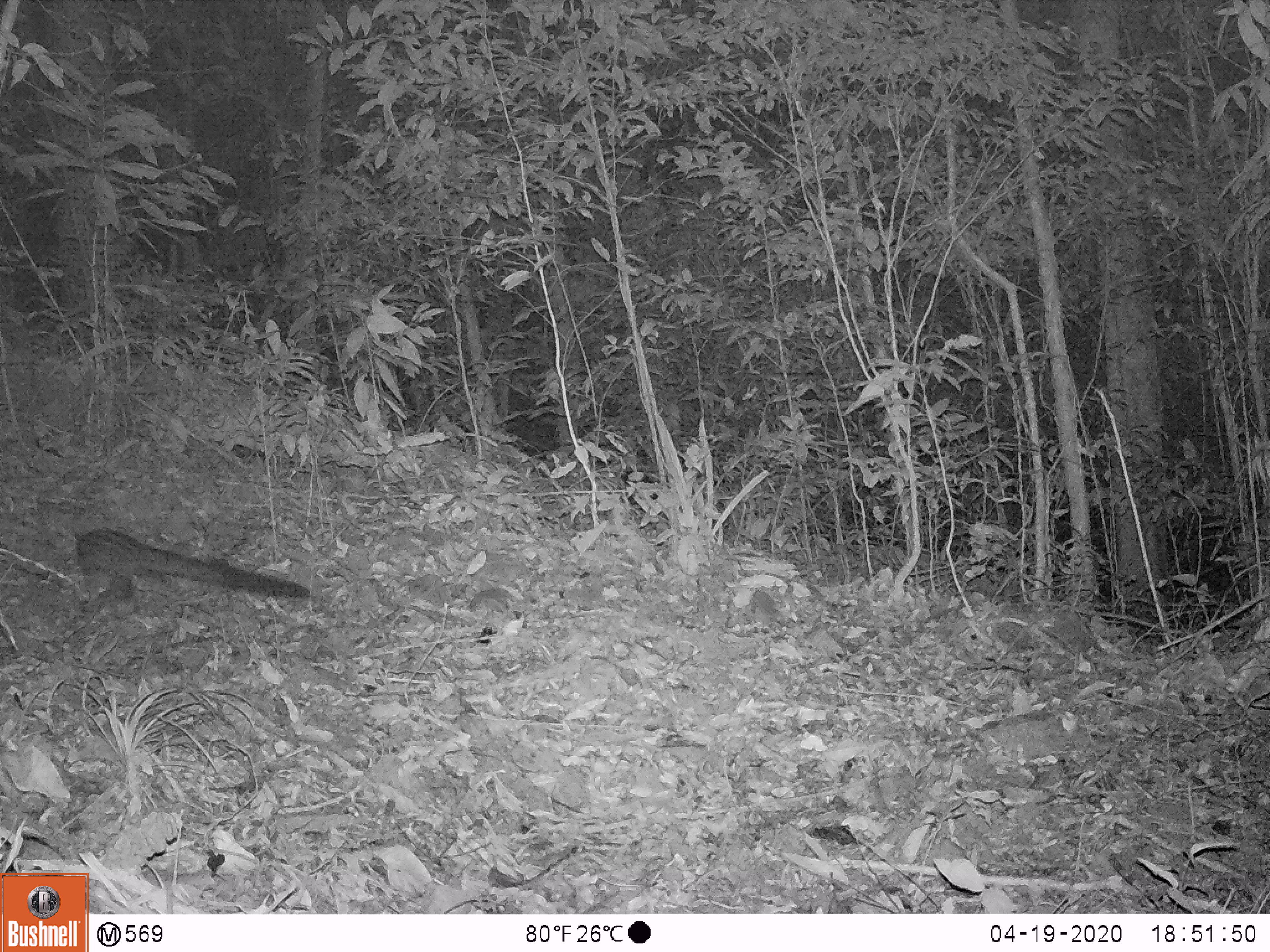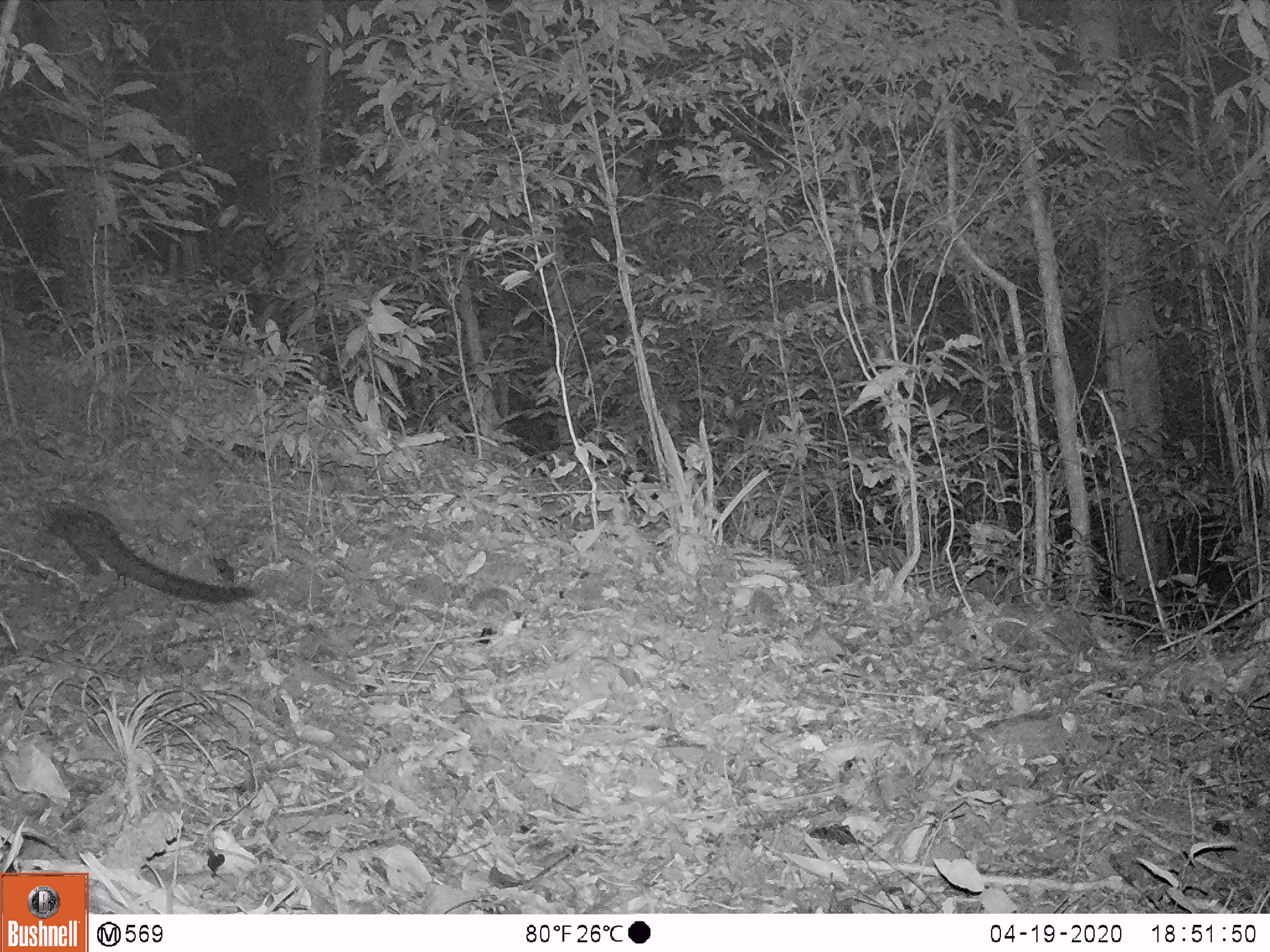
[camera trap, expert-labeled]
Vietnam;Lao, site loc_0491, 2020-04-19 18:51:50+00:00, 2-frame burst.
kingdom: Animalia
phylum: Chordata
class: Mammalia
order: Carnivora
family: Viverridae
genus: Paradoxurus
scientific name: Paradoxurus hermaphroditus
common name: common palm civet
Common palm civet (Paradoxurus hermaphroditus). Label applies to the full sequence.